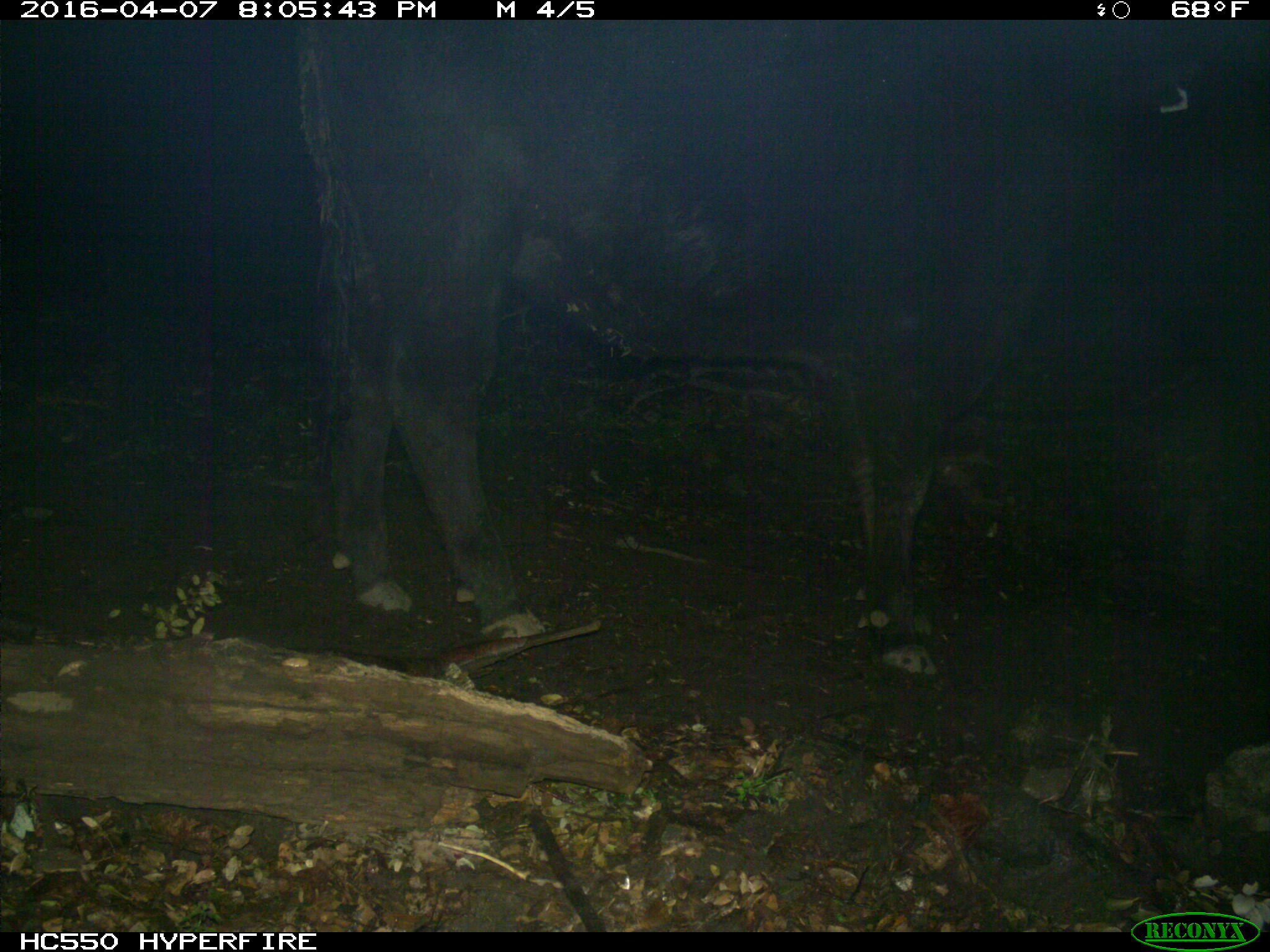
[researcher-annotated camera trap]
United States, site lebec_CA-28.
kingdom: Animalia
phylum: Chordata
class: Mammalia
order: Artiodactyla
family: Bovidae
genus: Bos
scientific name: Bos taurus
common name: domestic cow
Bos taurus (domestic cow).